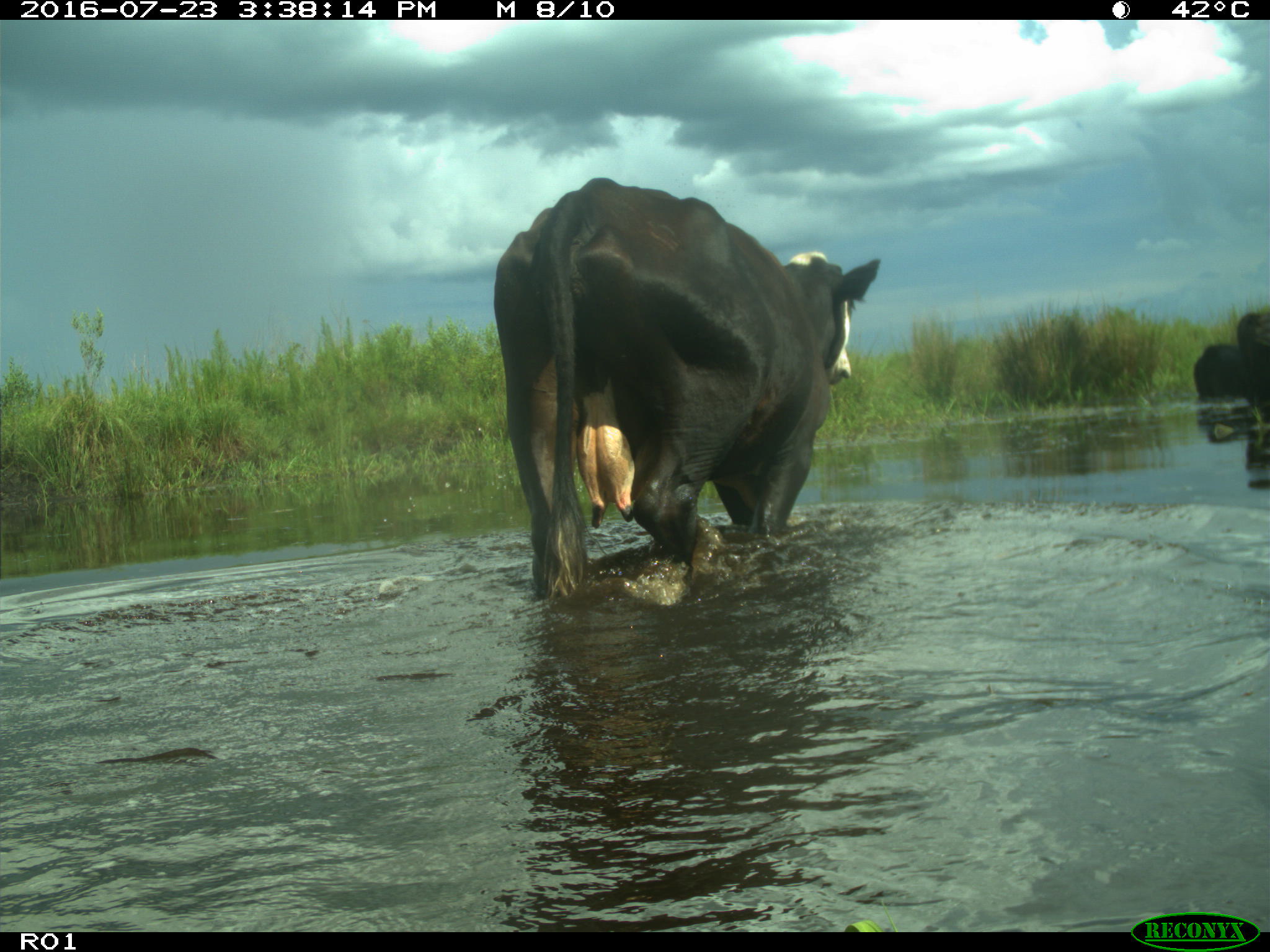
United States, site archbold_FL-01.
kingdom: Animalia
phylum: Chordata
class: Mammalia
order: Artiodactyla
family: Bovidae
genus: Bos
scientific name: Bos taurus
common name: domestic cow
Bos taurus (domestic cow).